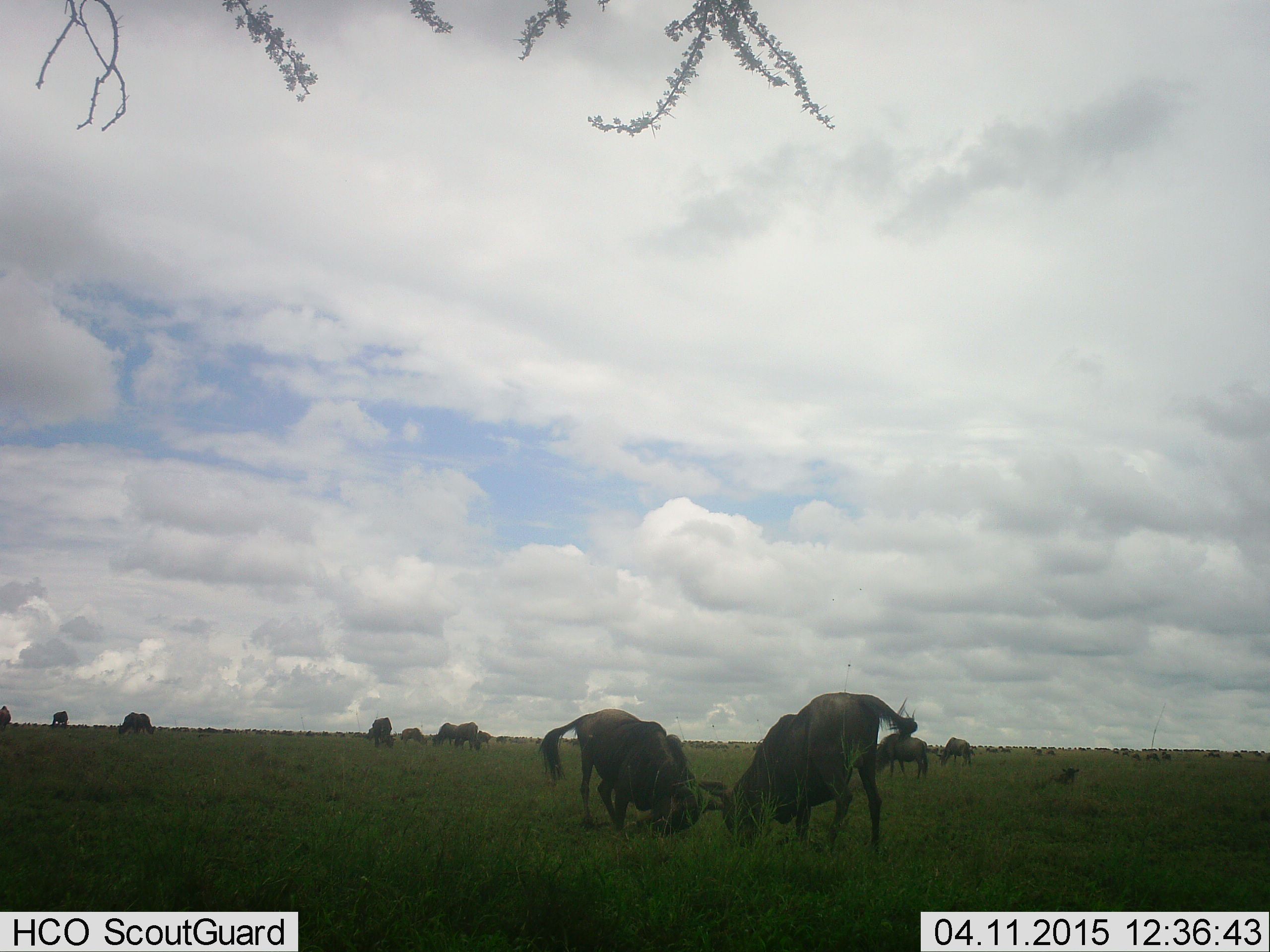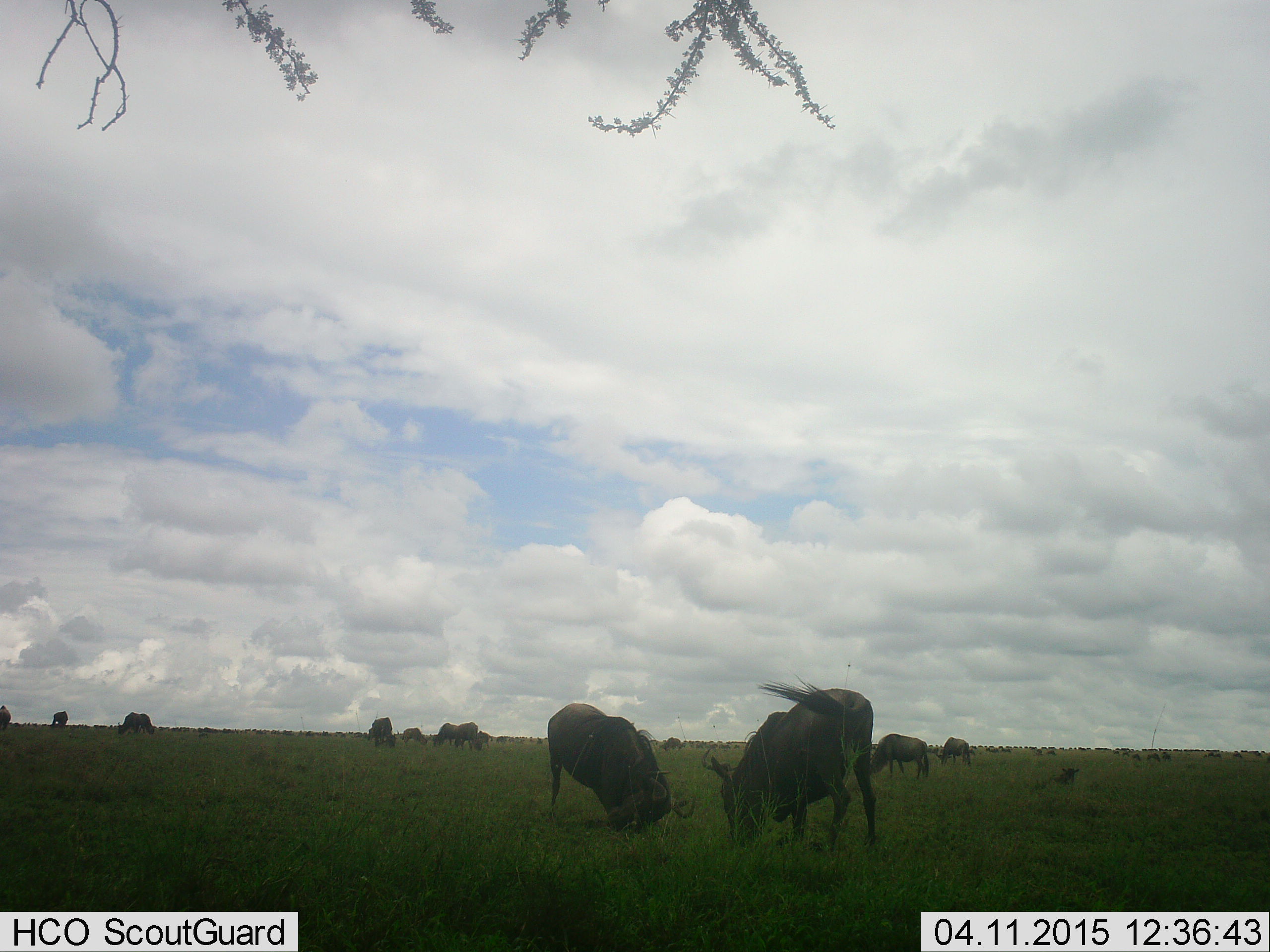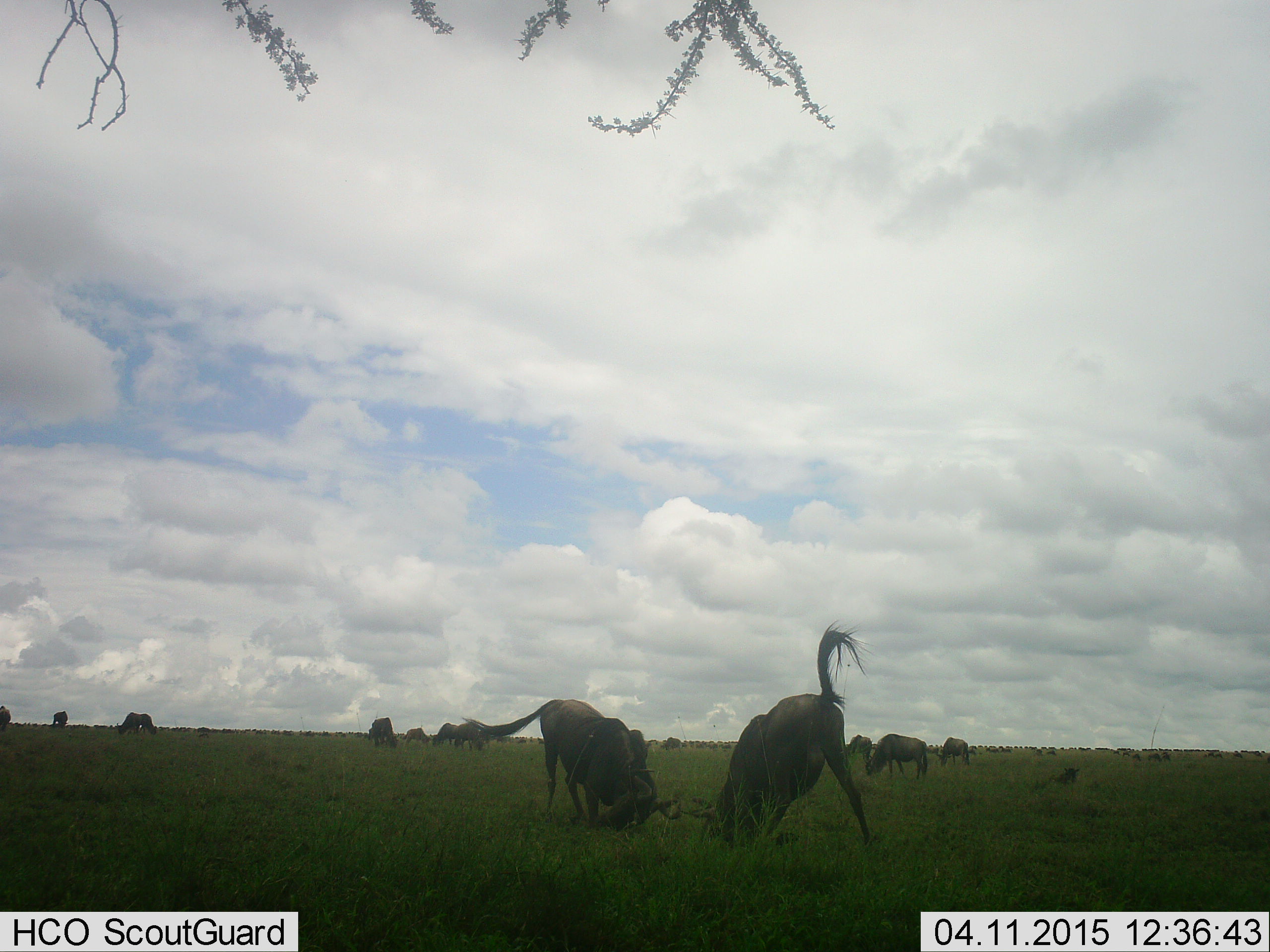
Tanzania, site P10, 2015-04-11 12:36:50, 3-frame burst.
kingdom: Animalia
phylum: Chordata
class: Mammalia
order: Artiodactyla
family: Bovidae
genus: Connochaetes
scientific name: Connochaetes taurinus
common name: blue wildebeest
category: wildebeest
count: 11-50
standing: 40%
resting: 0%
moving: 30%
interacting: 60%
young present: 0%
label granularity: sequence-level